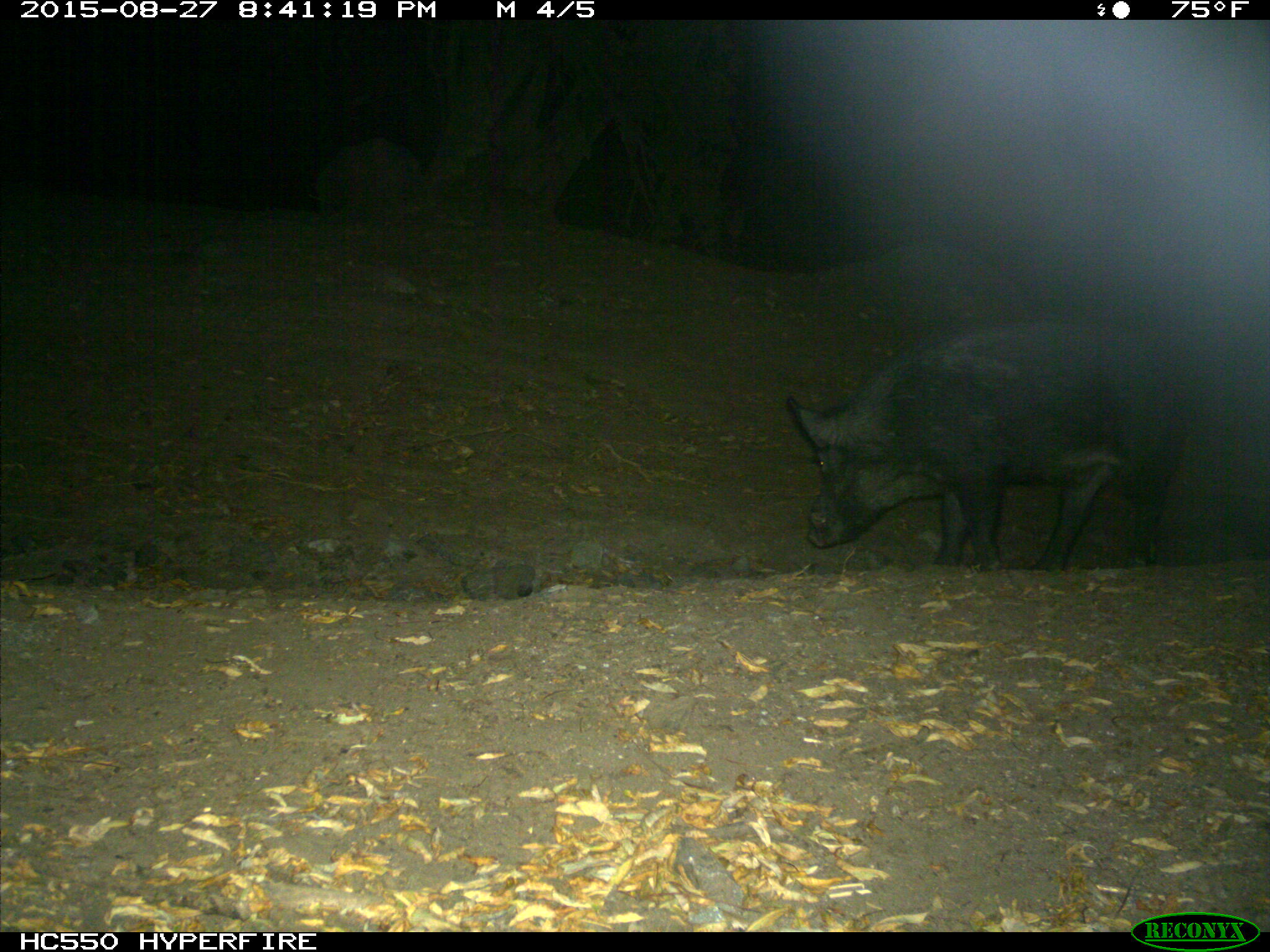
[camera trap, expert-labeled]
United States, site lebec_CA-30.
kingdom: Animalia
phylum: Chordata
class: Mammalia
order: Artiodactyla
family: Suidae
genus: Sus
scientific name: Sus scrofa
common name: wild boar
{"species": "Sus scrofa (wild boar)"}